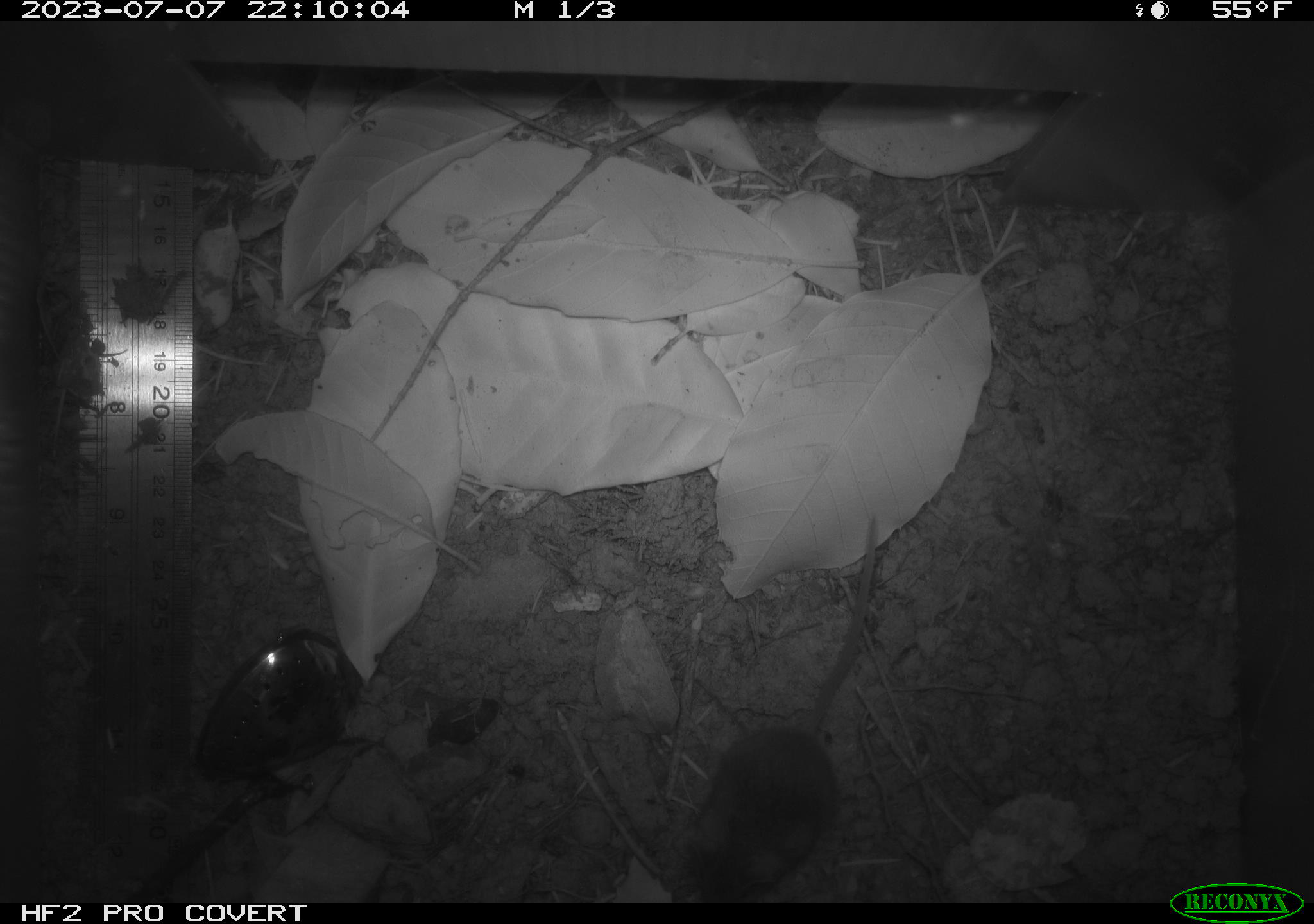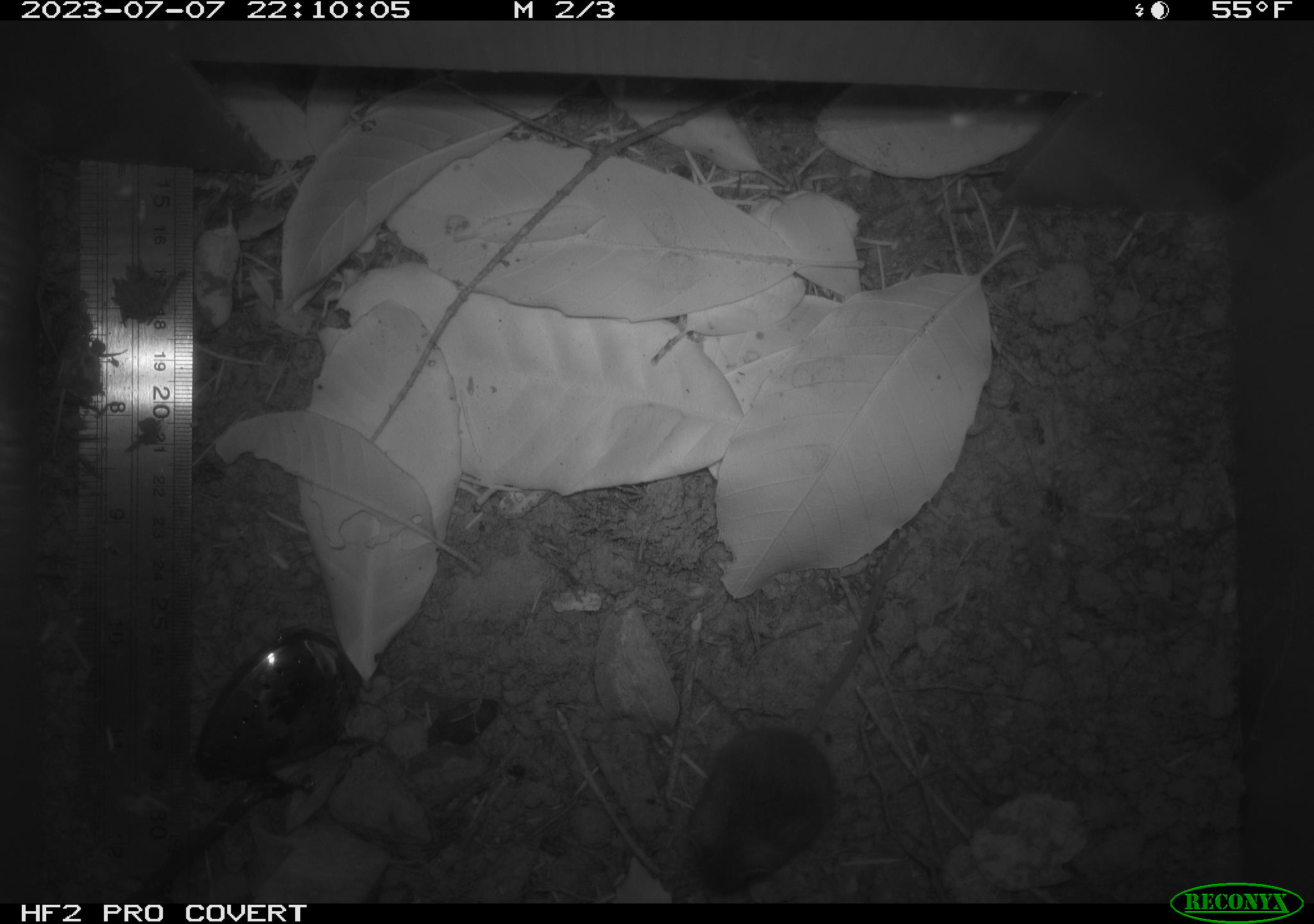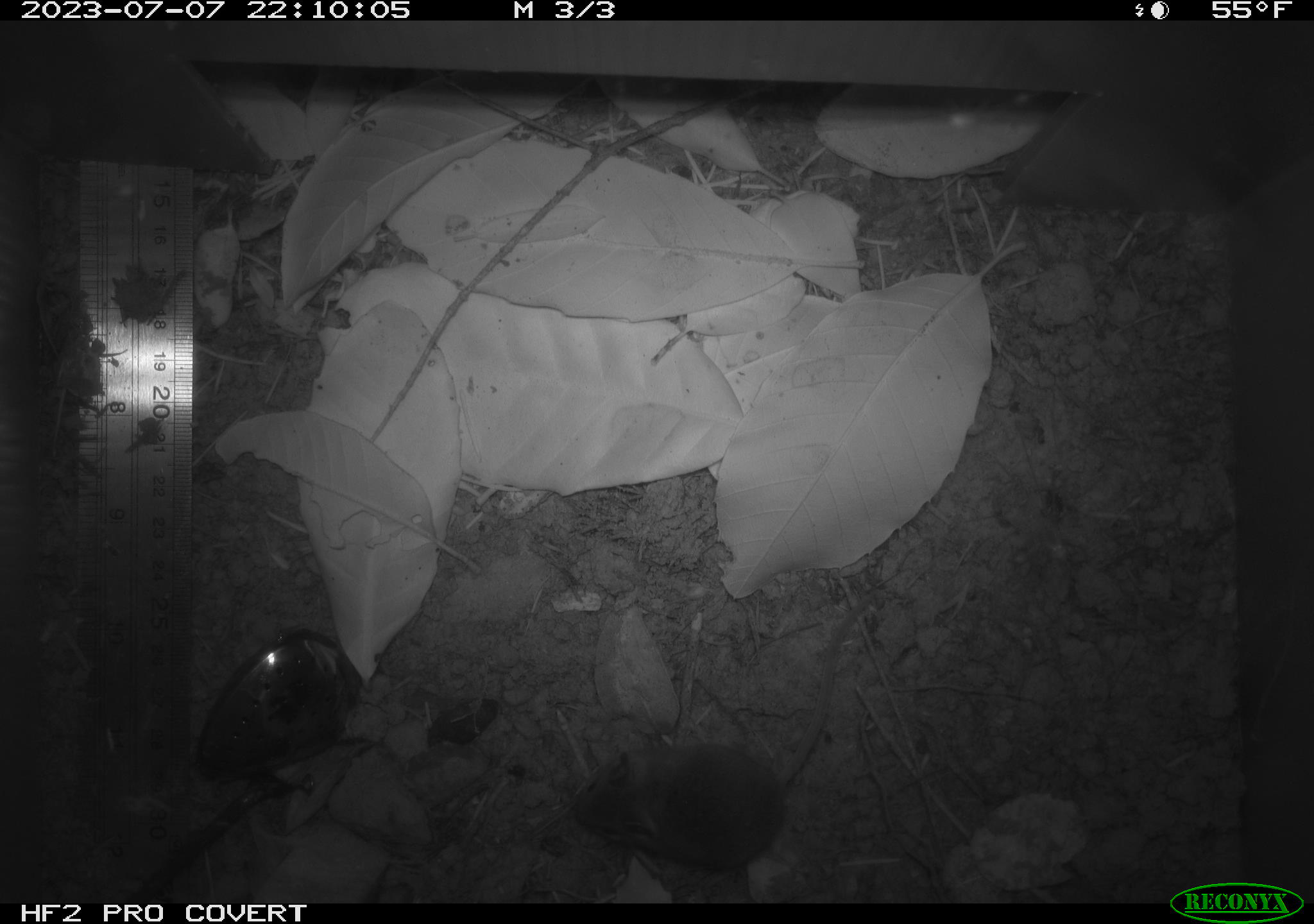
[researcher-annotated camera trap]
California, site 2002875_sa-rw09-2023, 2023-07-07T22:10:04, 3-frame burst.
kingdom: Animalia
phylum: Chordata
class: Mammalia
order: Rodentia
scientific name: Rodentia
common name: mouse species